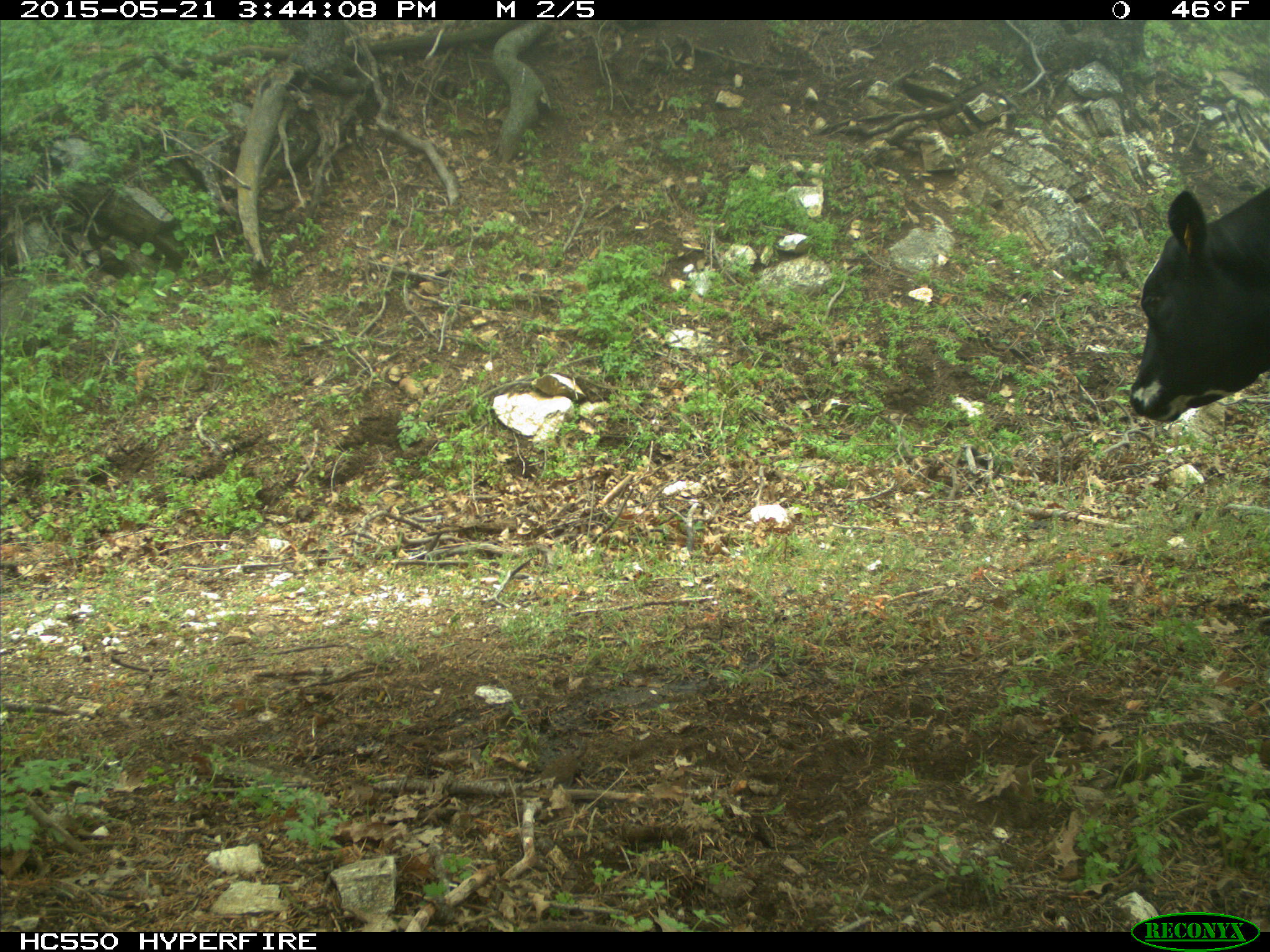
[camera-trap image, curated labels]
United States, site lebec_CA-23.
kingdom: Animalia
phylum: Chordata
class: Mammalia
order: Artiodactyla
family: Bovidae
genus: Bos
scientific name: Bos taurus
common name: domestic cow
Bos taurus (domestic cow).